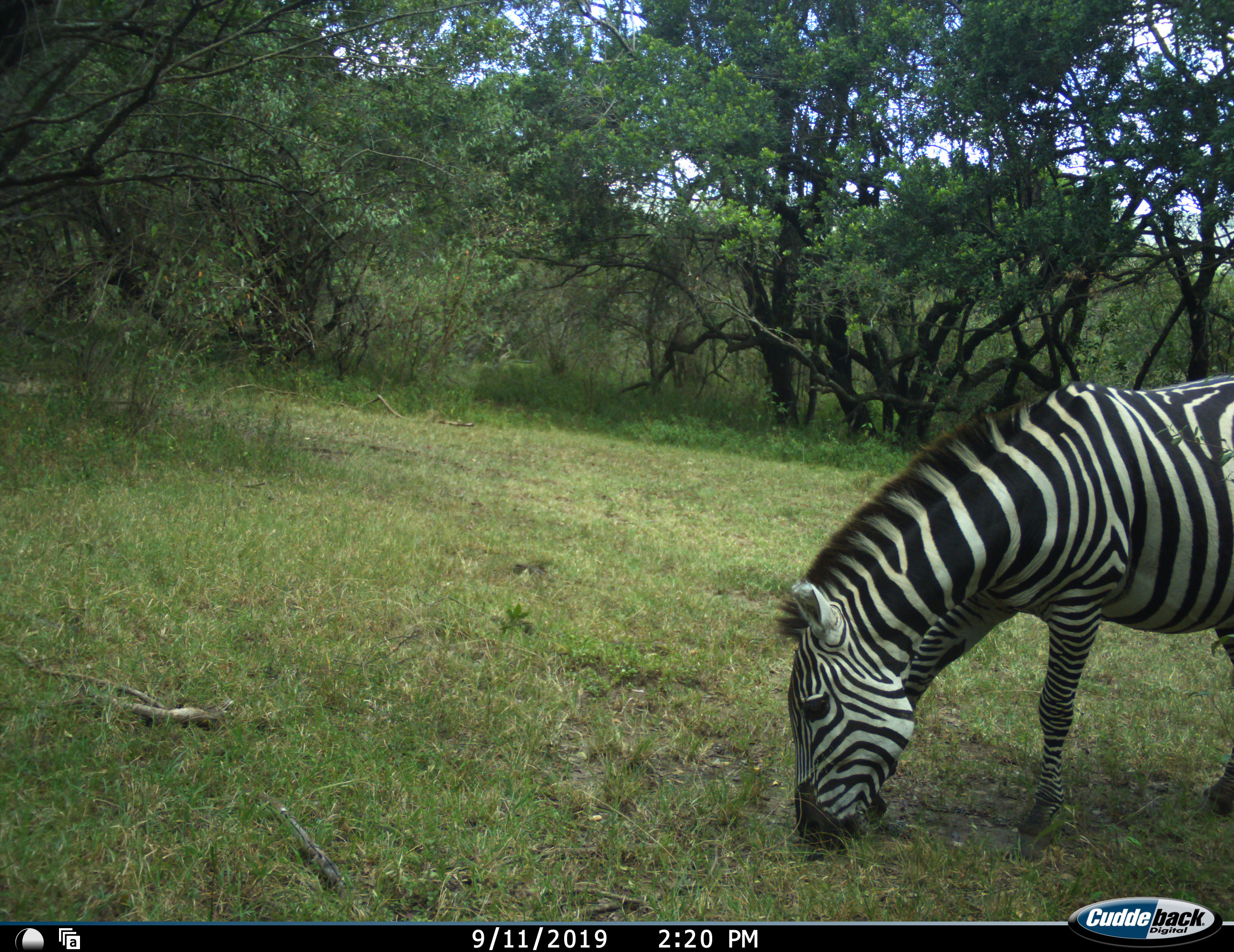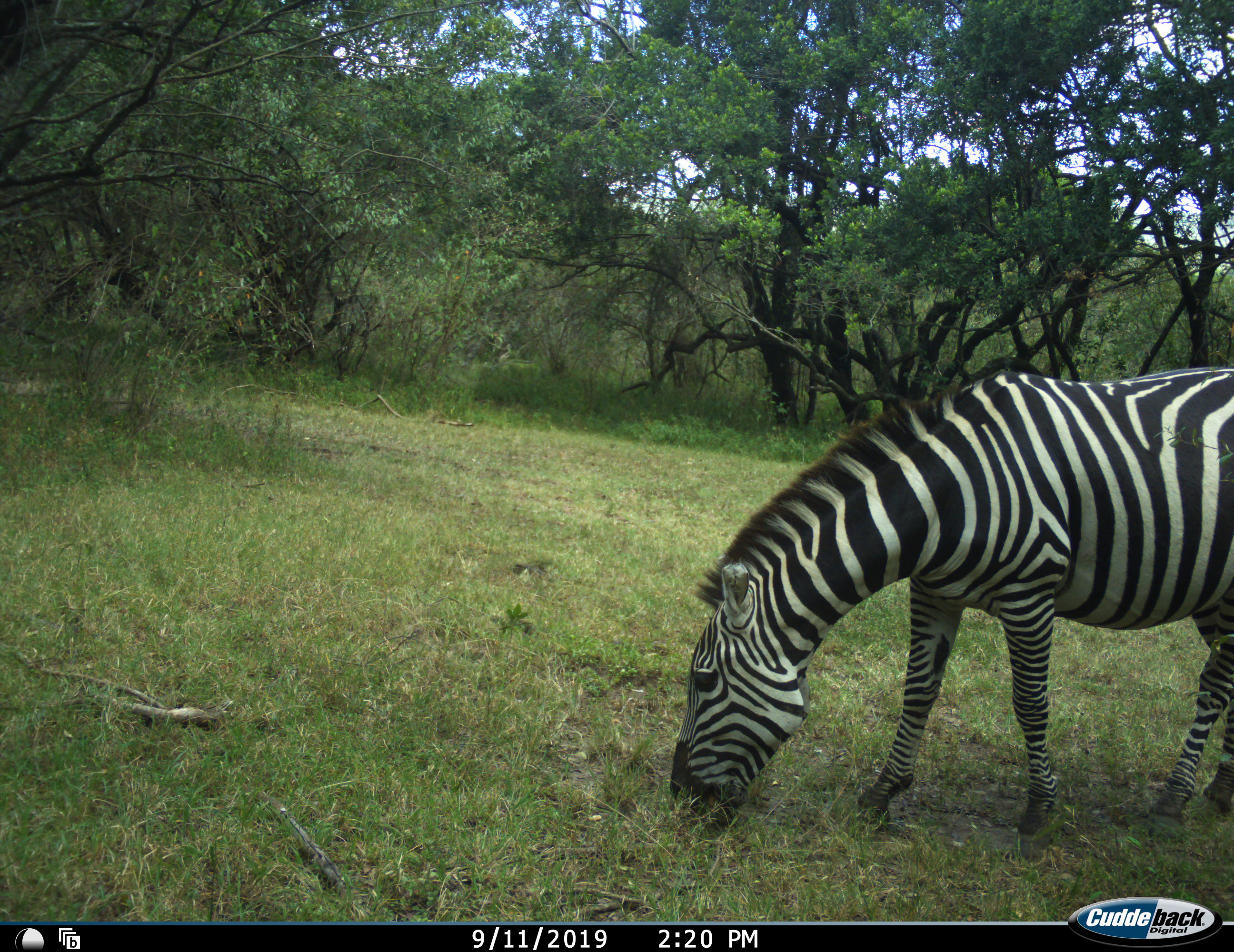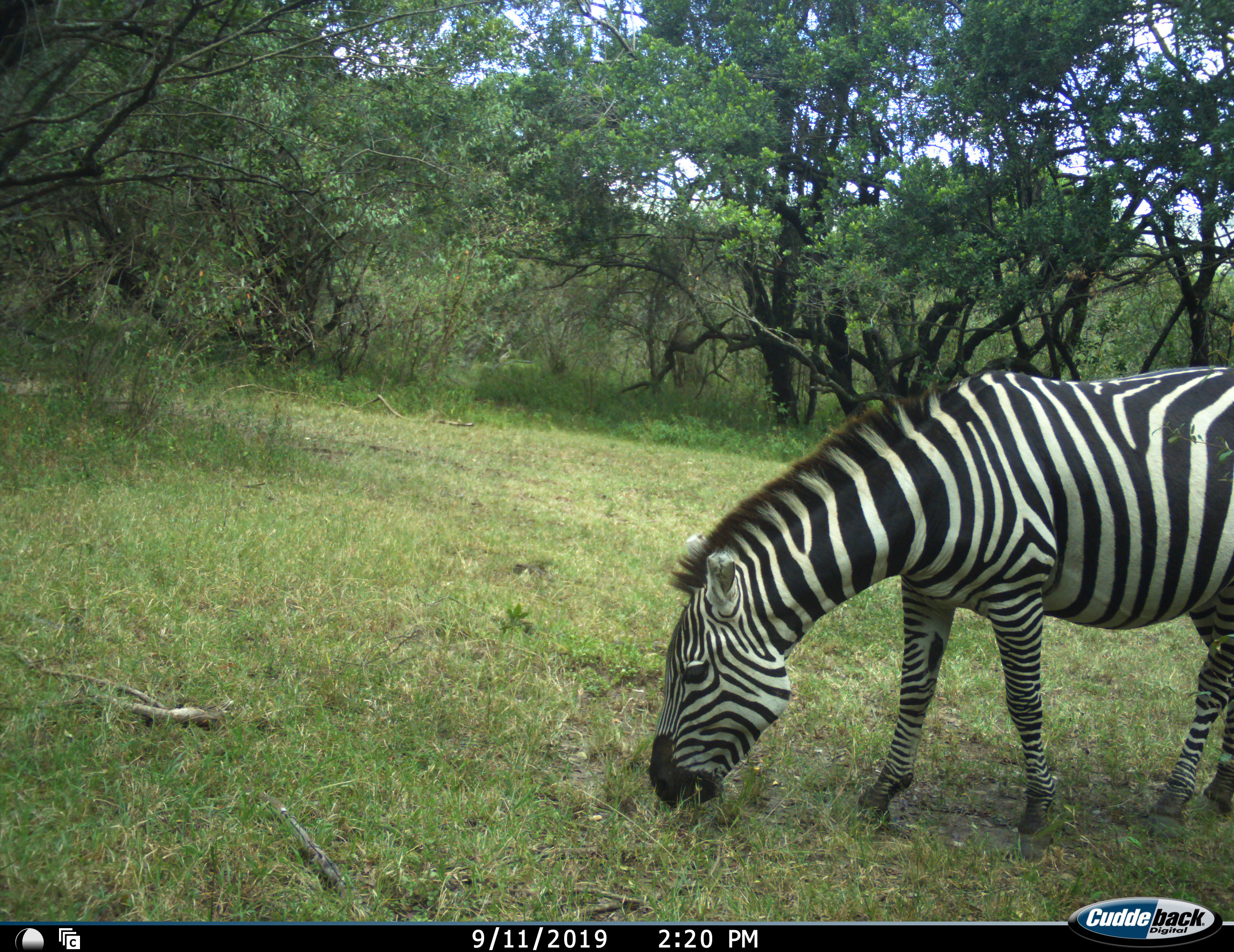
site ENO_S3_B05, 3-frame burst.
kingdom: Animalia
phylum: Chordata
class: Mammalia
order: Perissodactyla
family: Equidae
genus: Equus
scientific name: Equus quagga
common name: plains zebra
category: zebraplains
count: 1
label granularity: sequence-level